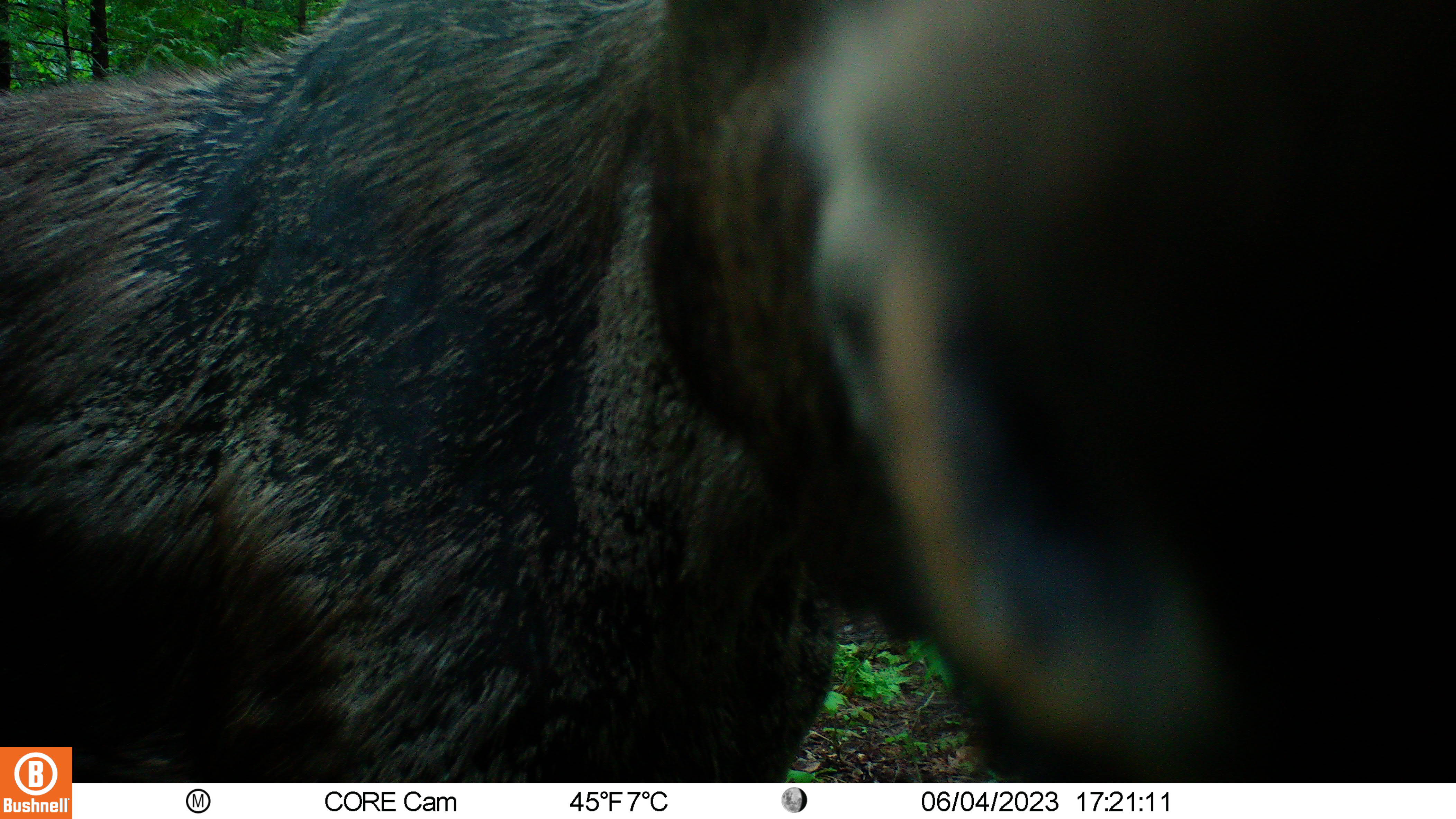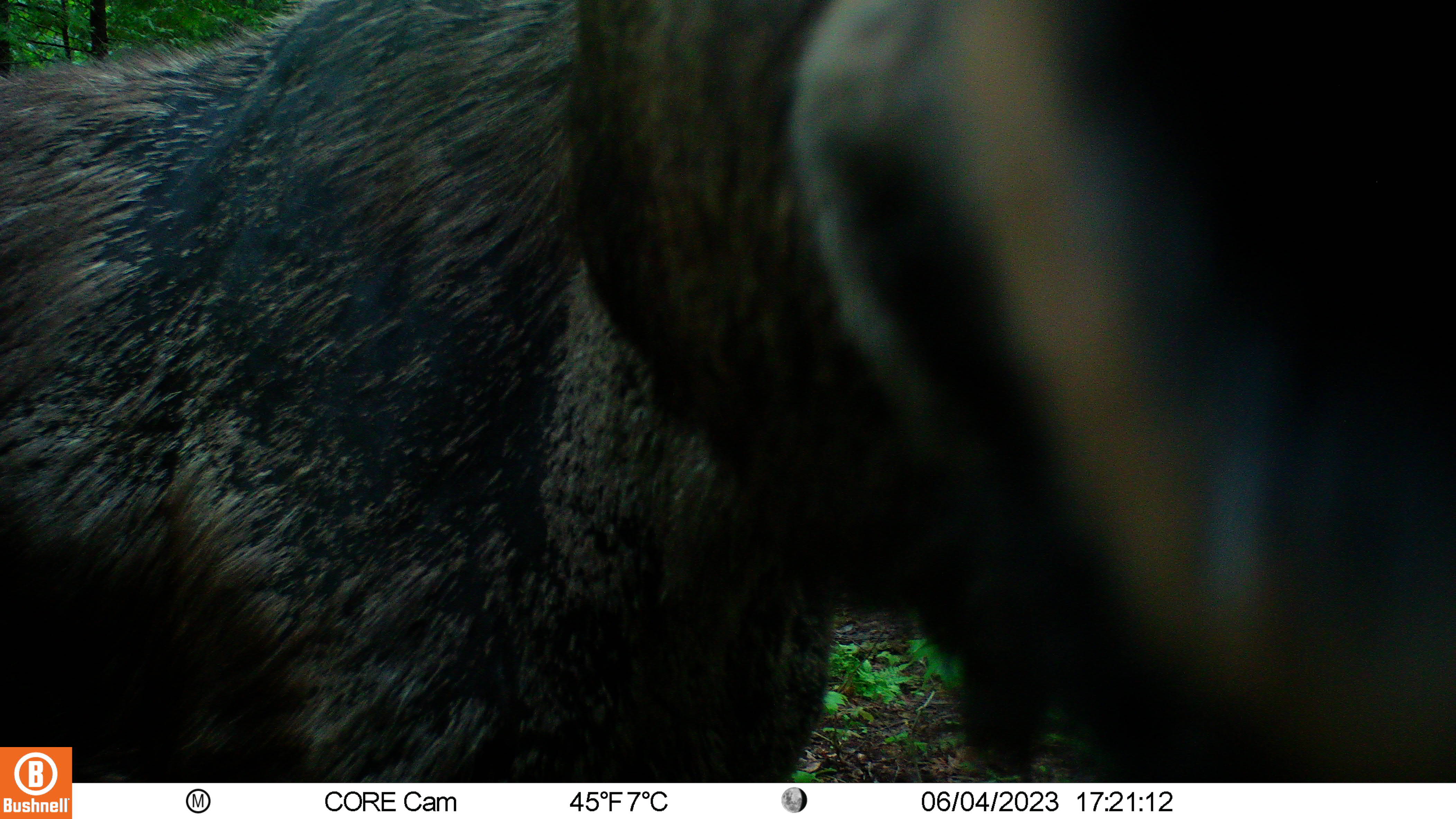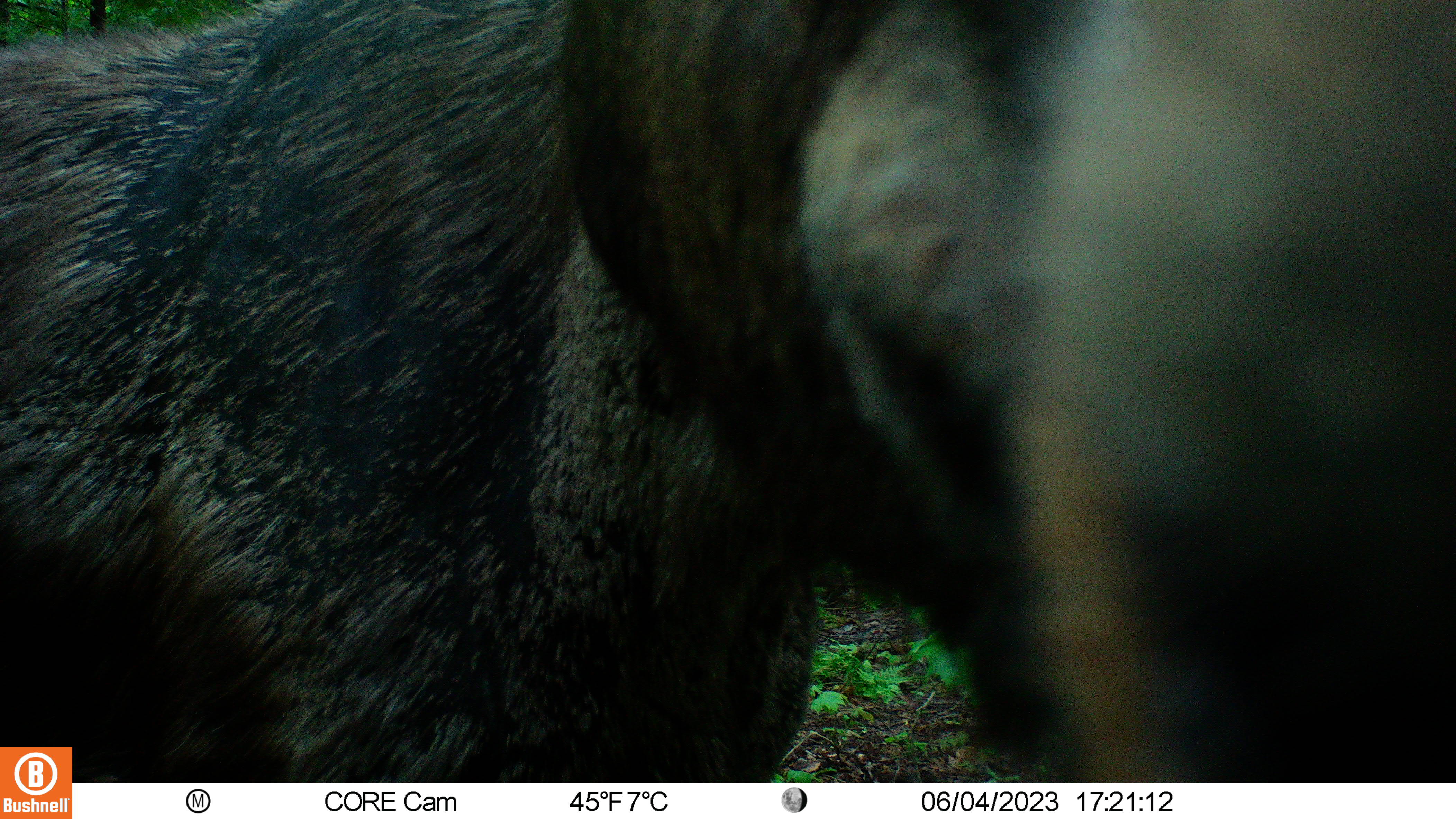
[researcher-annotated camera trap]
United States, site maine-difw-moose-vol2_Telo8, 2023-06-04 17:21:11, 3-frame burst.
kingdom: Animalia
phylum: Chordata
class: Mammalia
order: Artiodactyla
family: Cervidae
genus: Alces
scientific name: Alces alces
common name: moose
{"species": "moose (Alces alces)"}